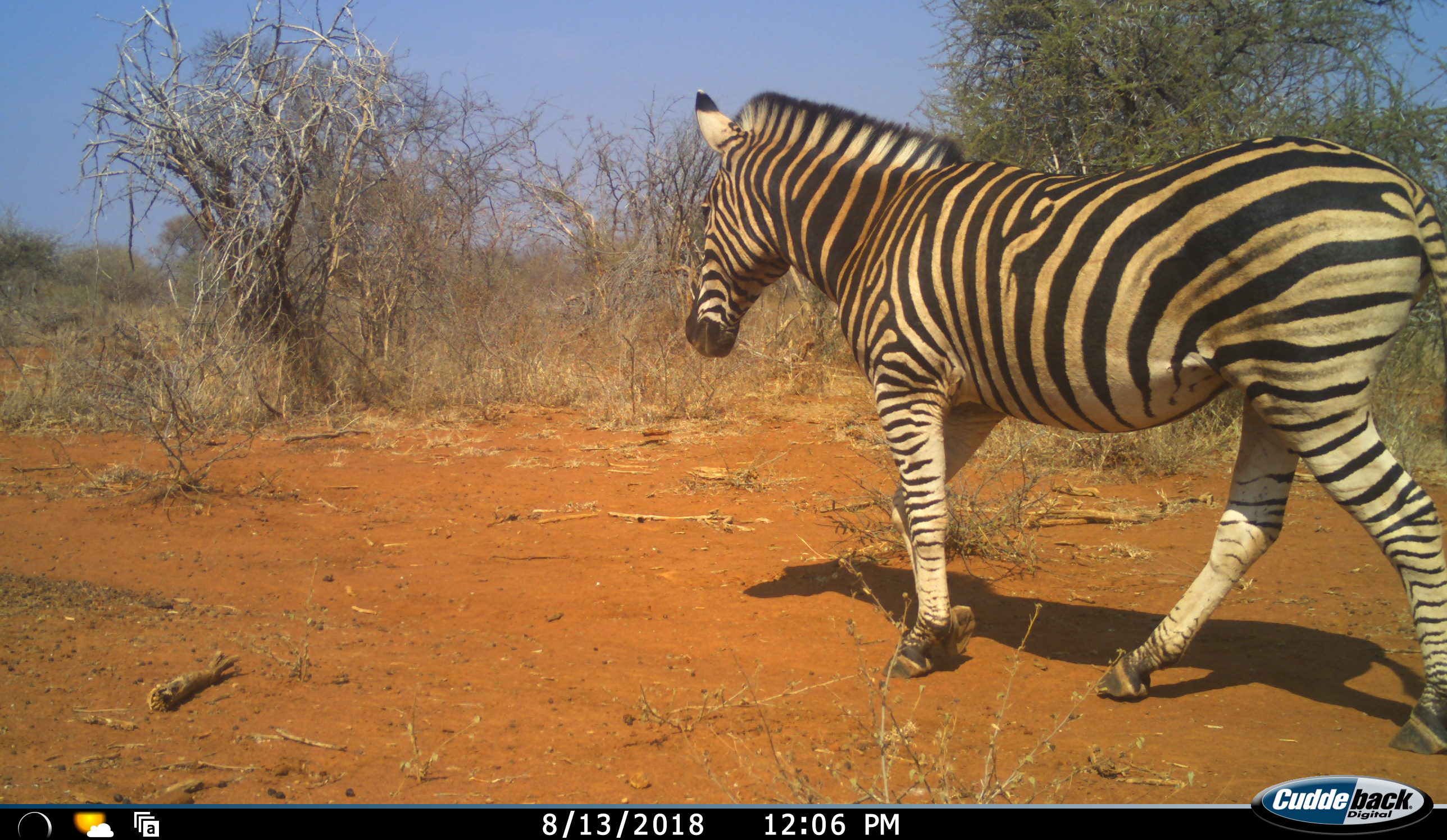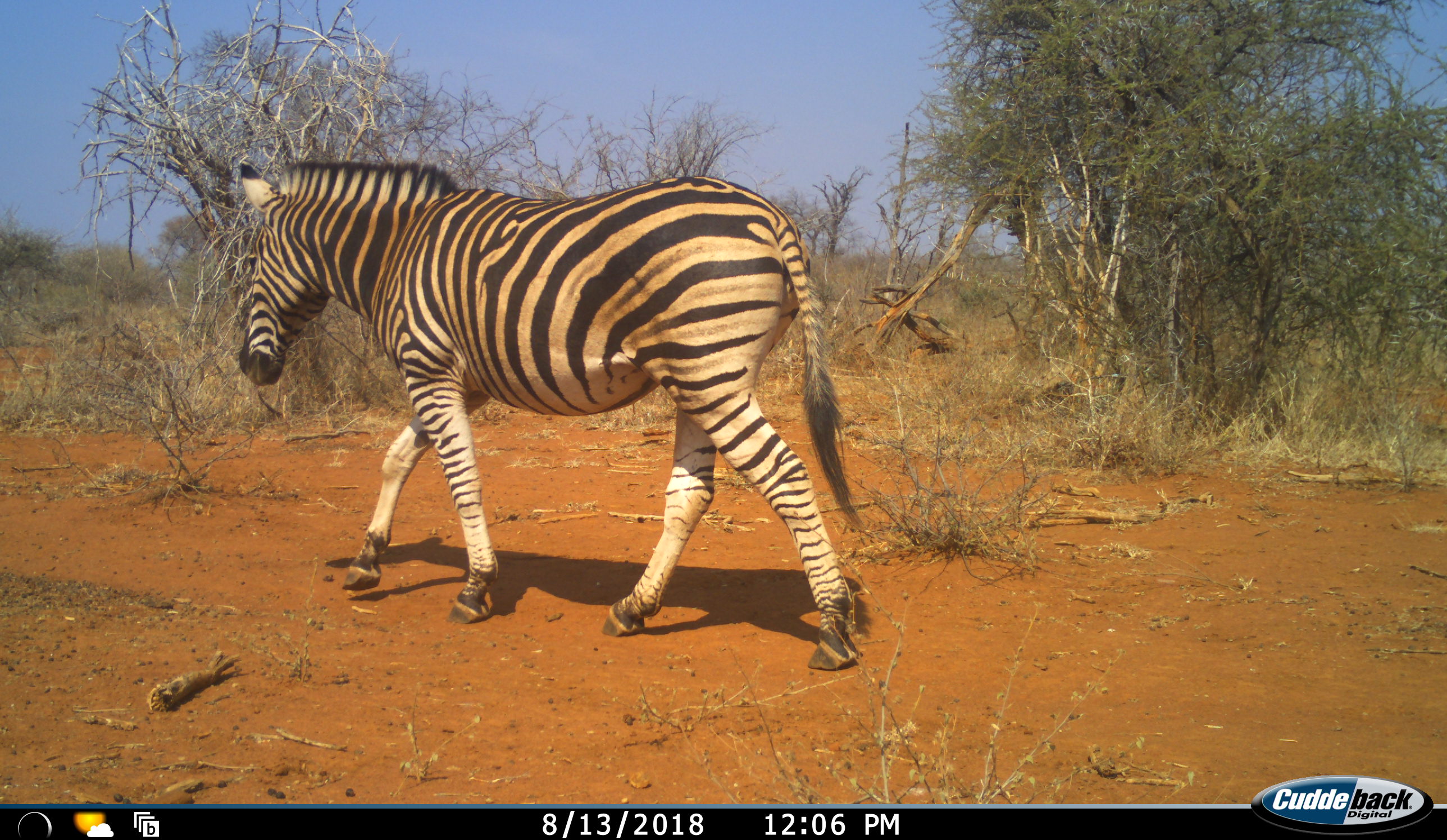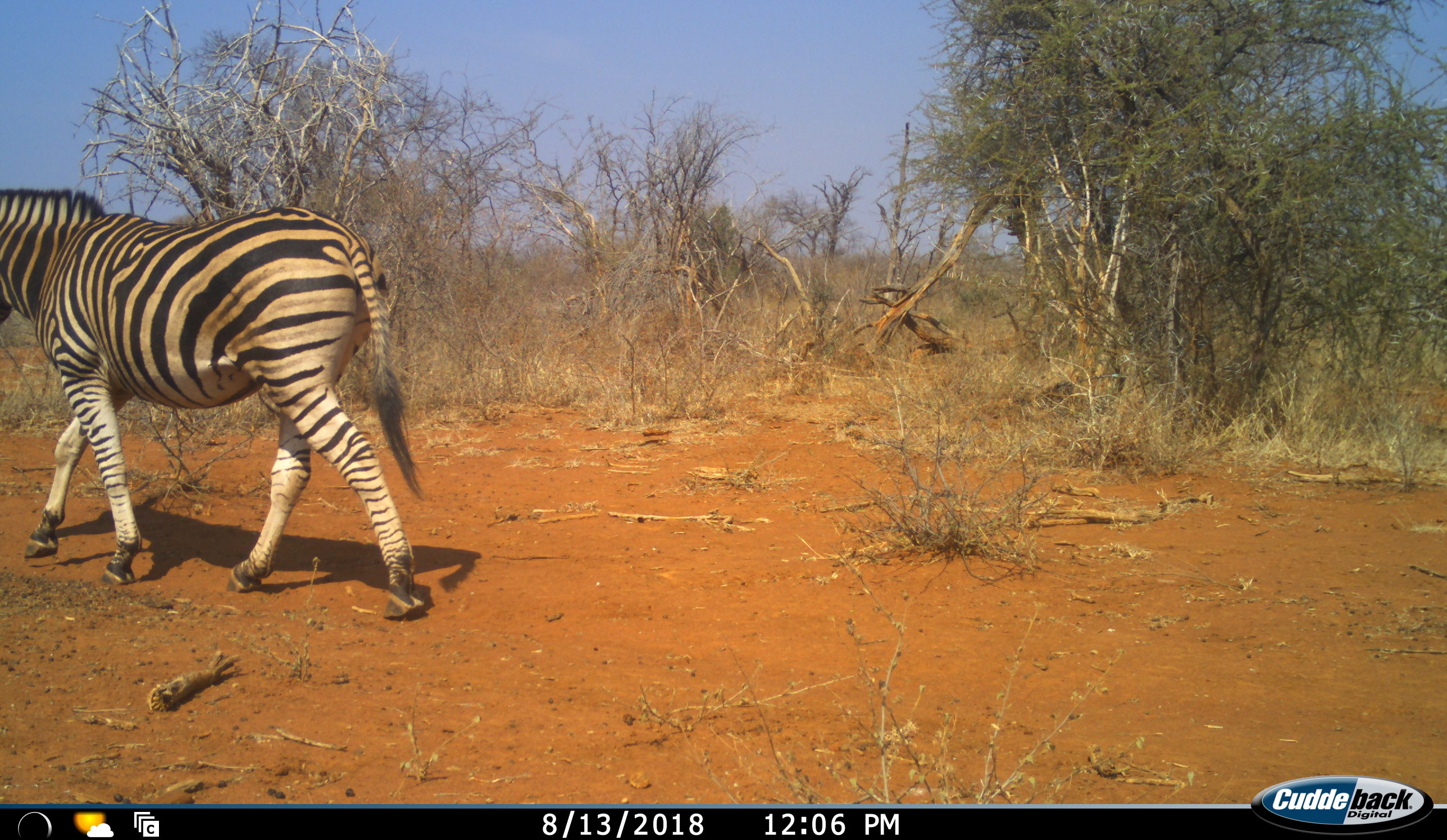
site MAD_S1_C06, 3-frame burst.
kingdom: Animalia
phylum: Chordata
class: Mammalia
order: Perissodactyla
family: Equidae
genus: Equus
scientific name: Equus quagga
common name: plains zebra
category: zebraplains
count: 1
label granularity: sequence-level